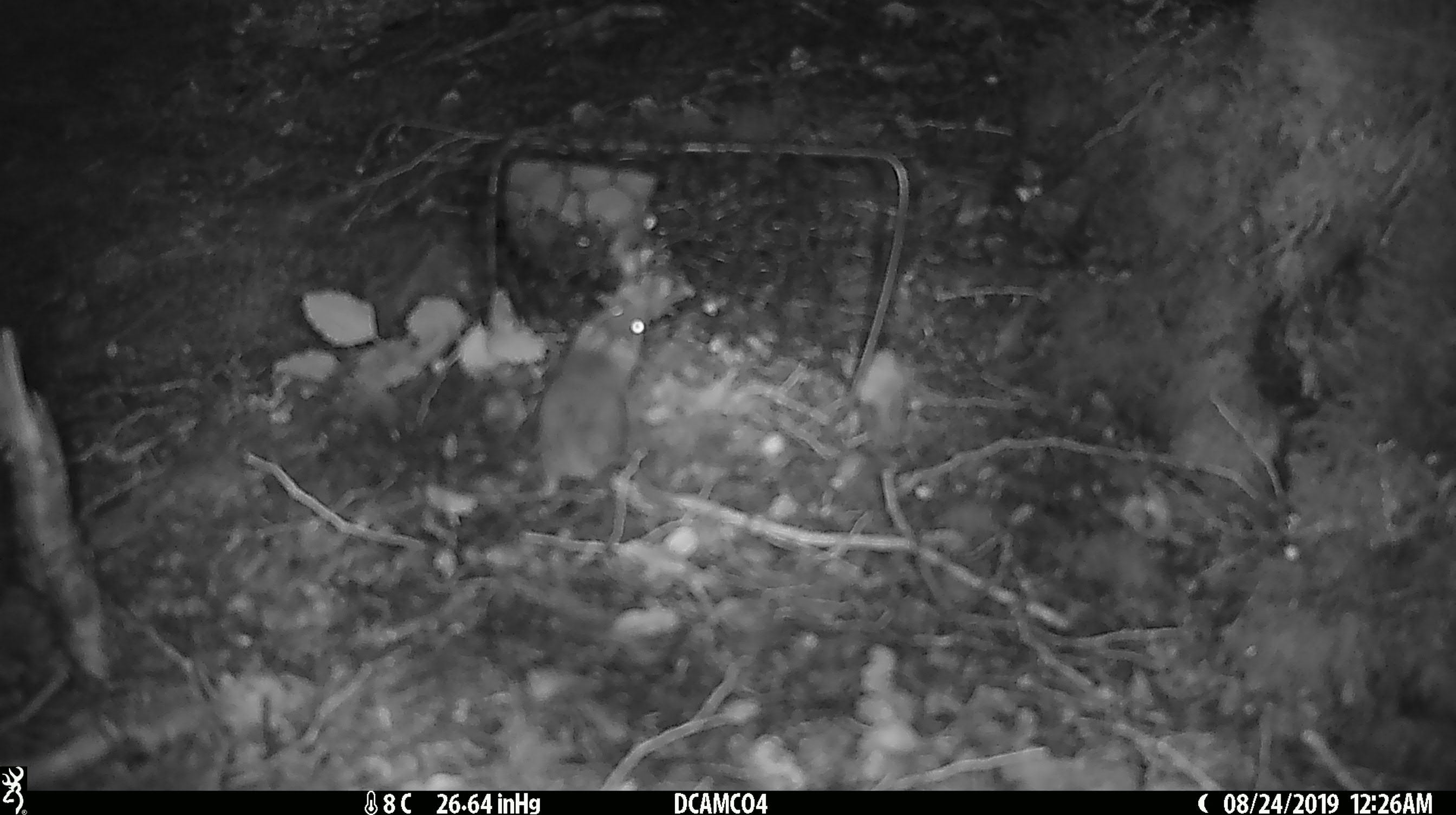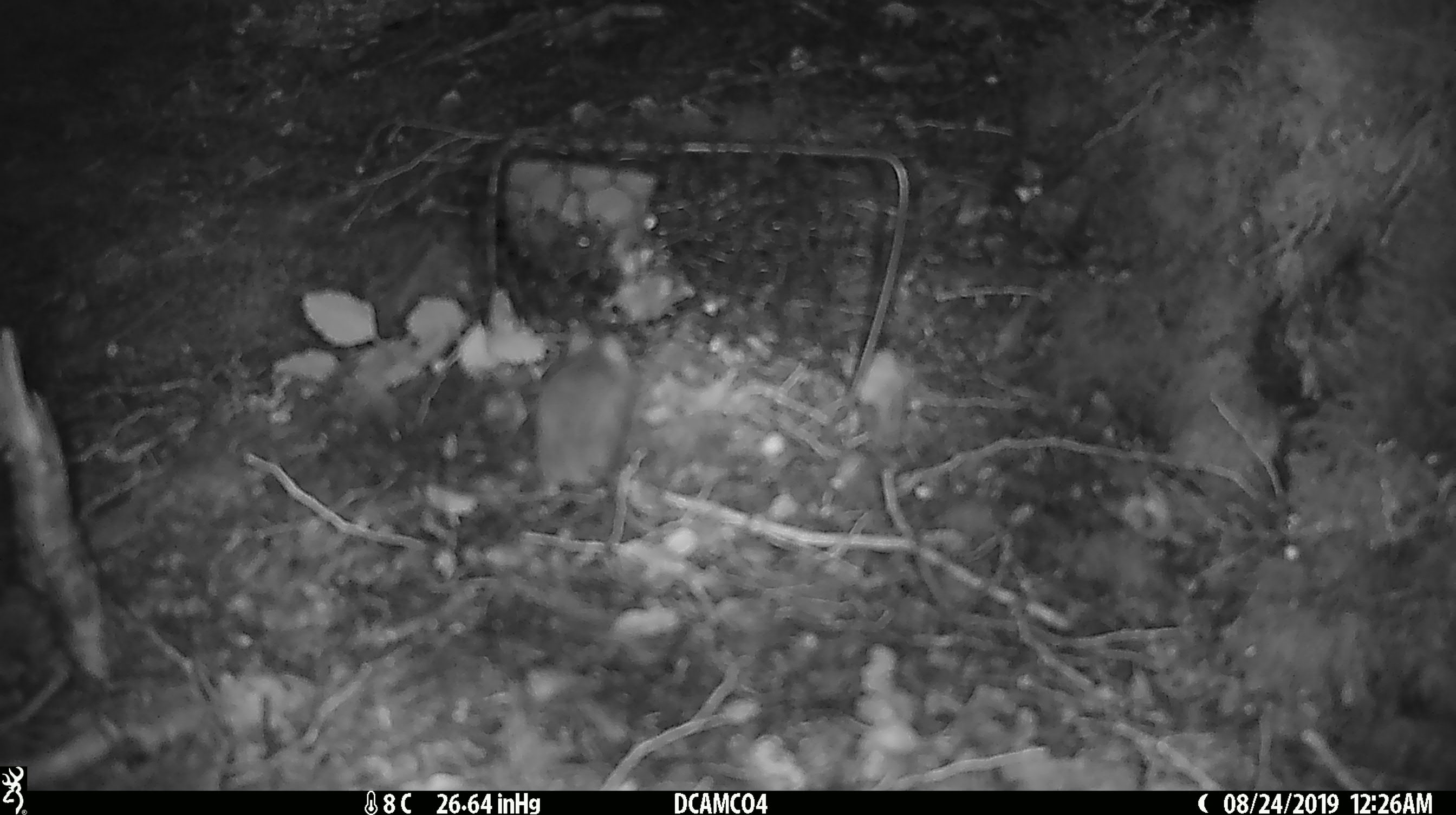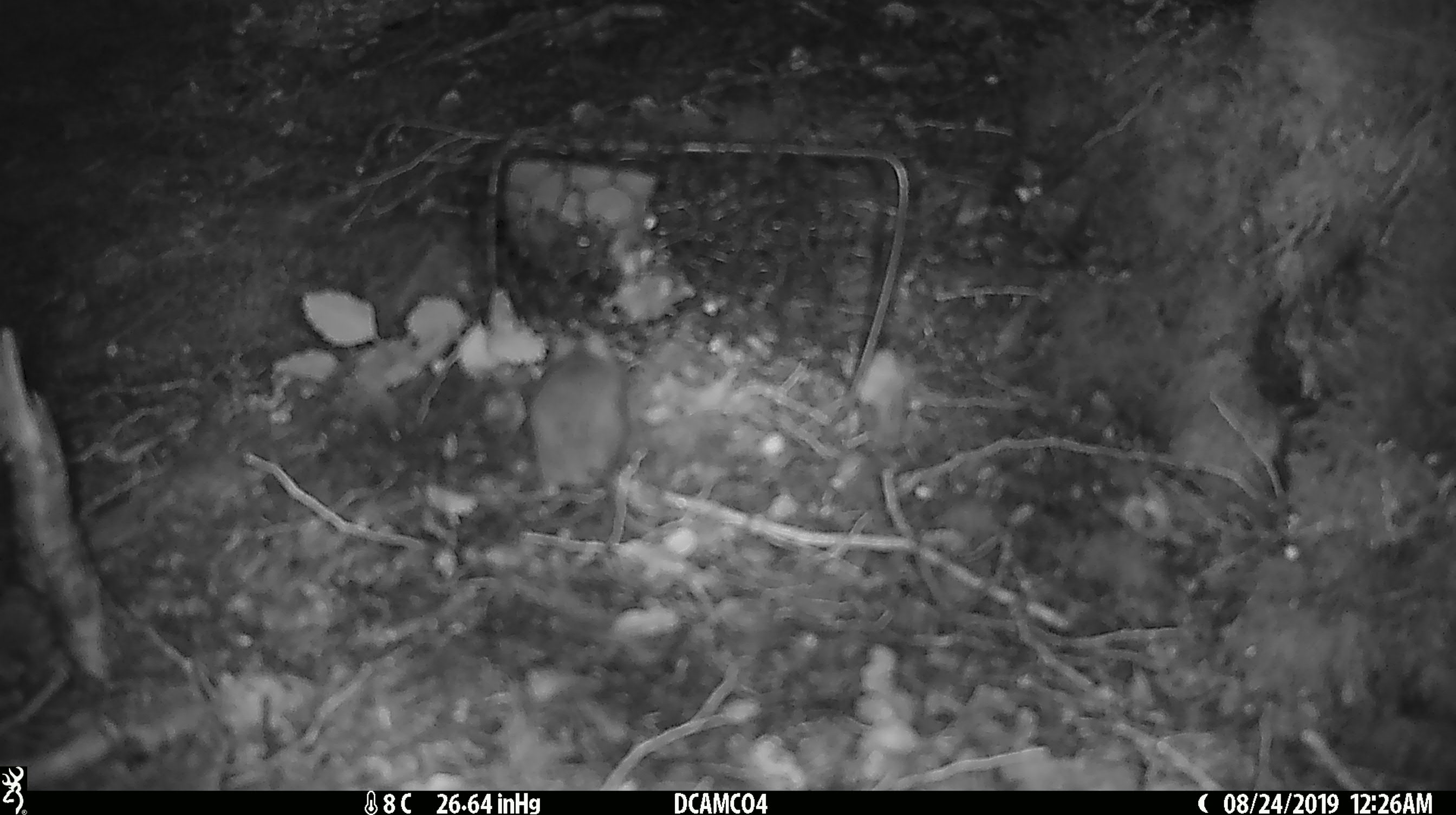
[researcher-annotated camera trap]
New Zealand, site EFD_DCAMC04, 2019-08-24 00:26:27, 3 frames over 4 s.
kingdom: Animalia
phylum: Chordata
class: Mammalia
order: Rodentia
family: Muridae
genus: Mus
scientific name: Mus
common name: mouse